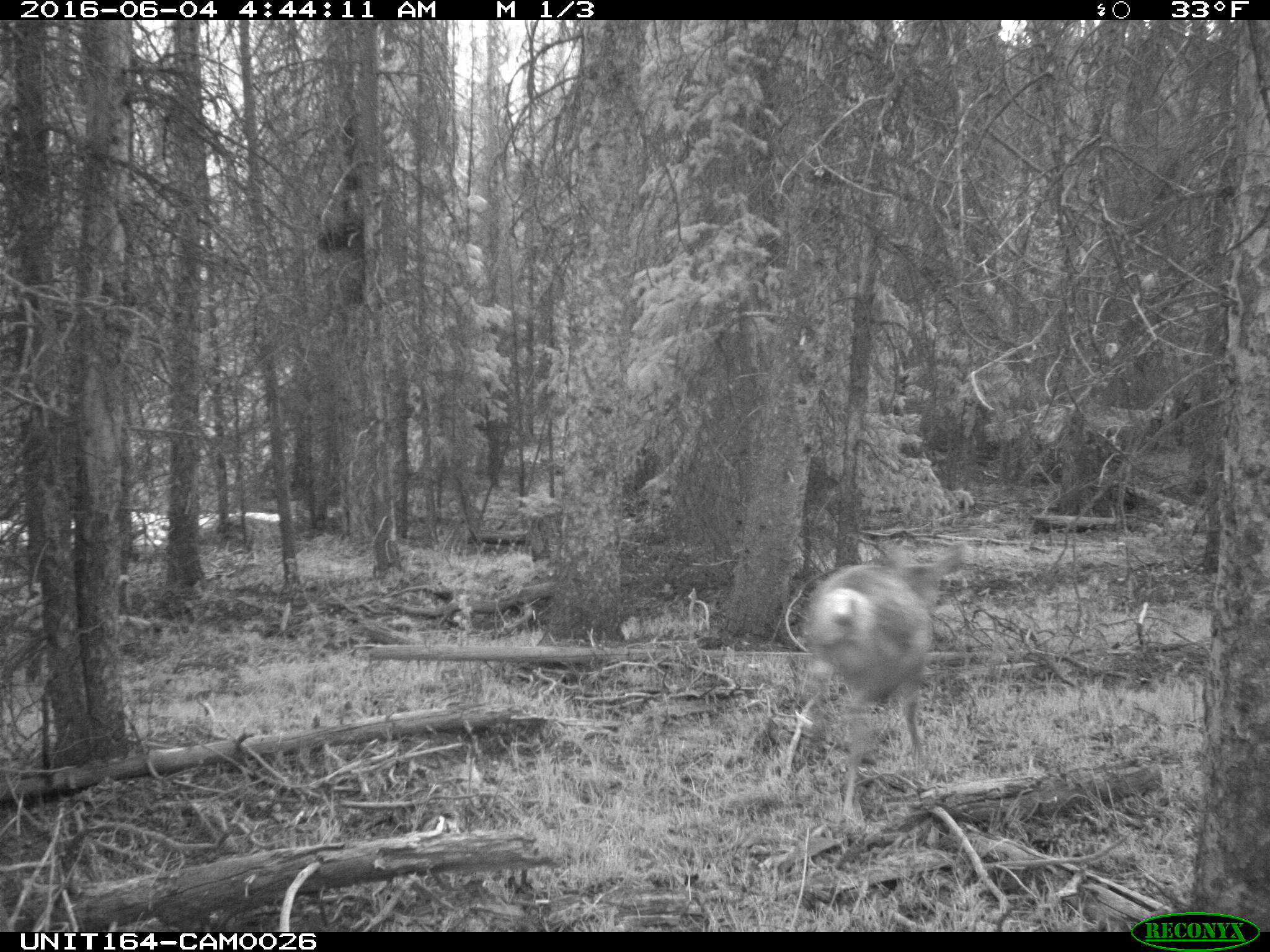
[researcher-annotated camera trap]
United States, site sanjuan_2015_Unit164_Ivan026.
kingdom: Animalia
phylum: Chordata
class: Mammalia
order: Artiodactyla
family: Cervidae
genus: Odocoileus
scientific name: Odocoileus hemionus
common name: mule deer